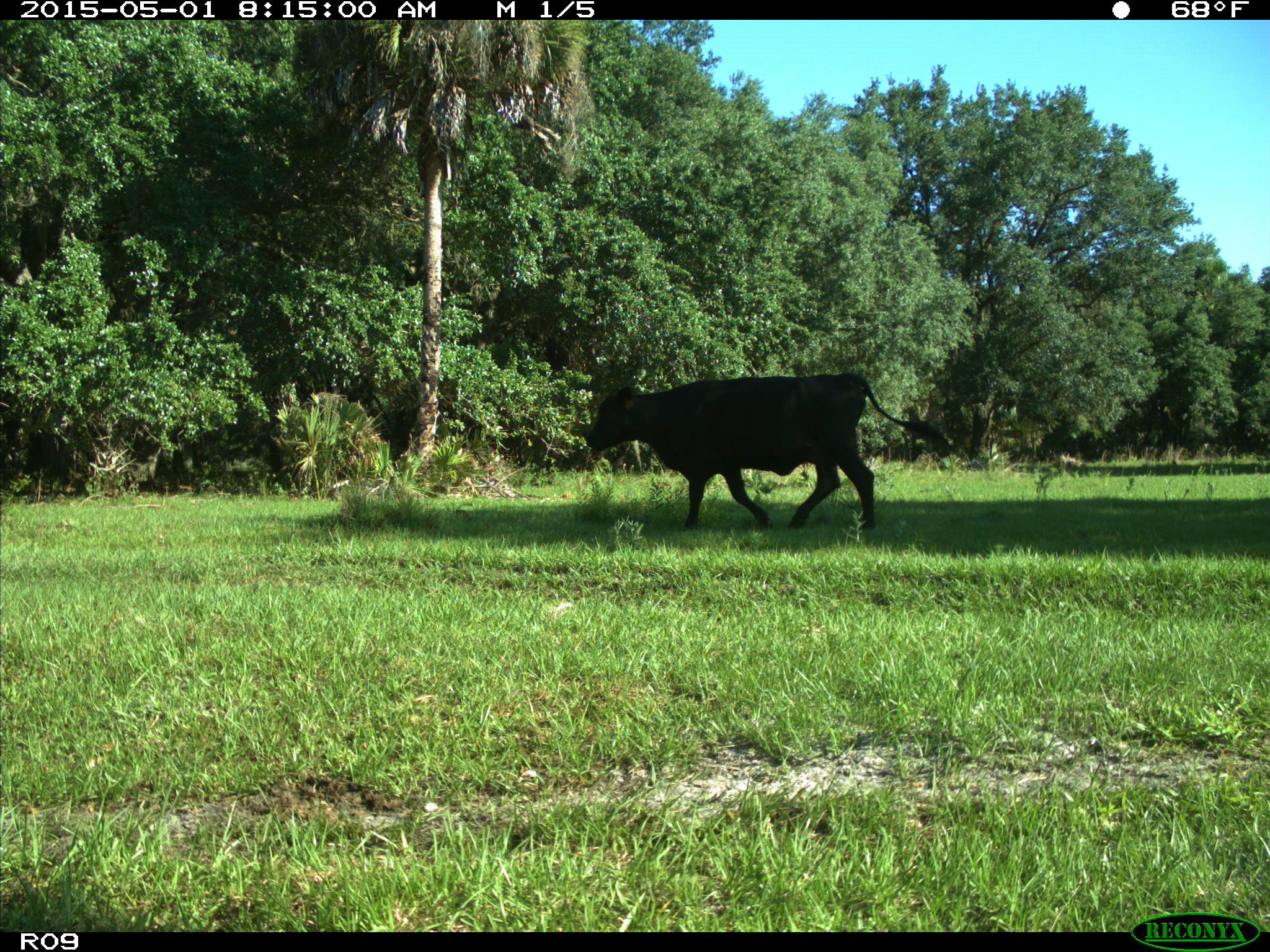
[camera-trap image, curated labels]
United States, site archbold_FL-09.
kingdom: Animalia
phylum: Chordata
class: Mammalia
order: Artiodactyla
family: Bovidae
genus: Bos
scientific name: Bos taurus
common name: domestic cow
Bos taurus (domestic cow).